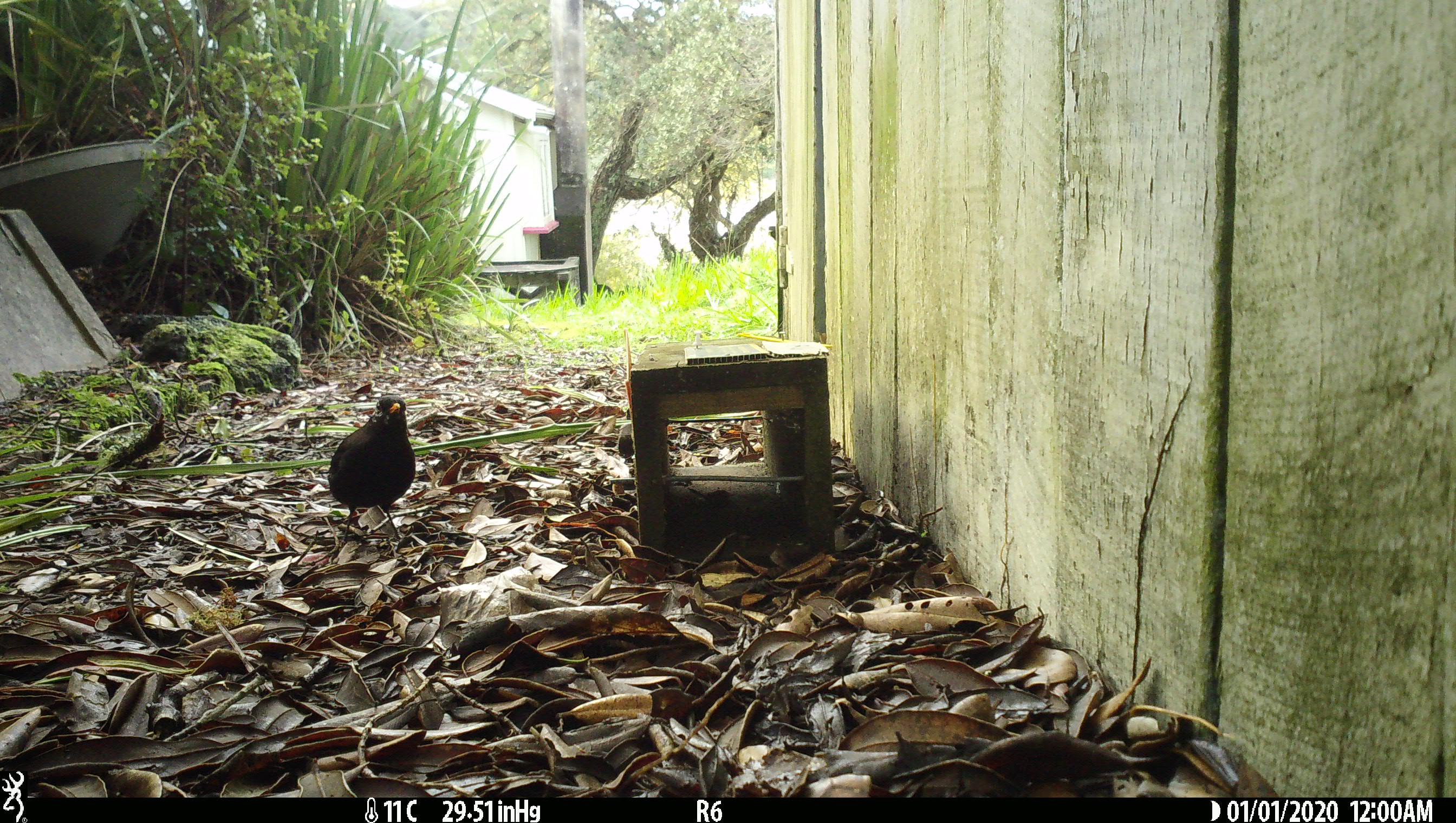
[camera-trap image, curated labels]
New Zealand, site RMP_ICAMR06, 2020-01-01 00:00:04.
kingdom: Animalia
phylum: Chordata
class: Aves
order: Passeriformes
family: Turdidae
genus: Turdus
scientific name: Turdus merula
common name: eurasian blackbird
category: blackbird